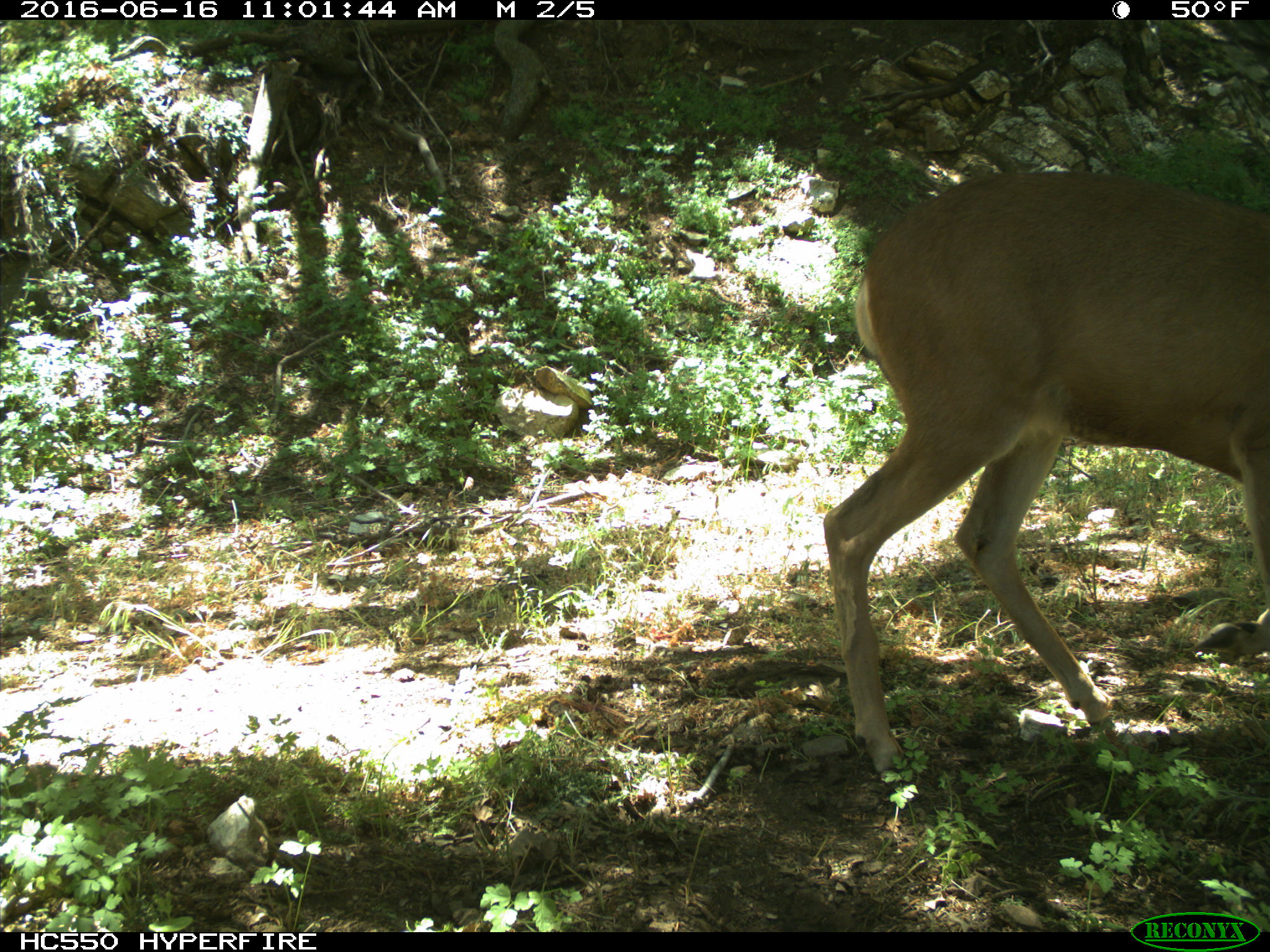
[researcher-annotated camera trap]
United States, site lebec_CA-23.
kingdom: Animalia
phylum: Chordata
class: Mammalia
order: Artiodactyla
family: Cervidae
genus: Odocoileus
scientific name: Odocoileus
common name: deer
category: unidentified deer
Unidentified deer (deer) (Odocoileus).